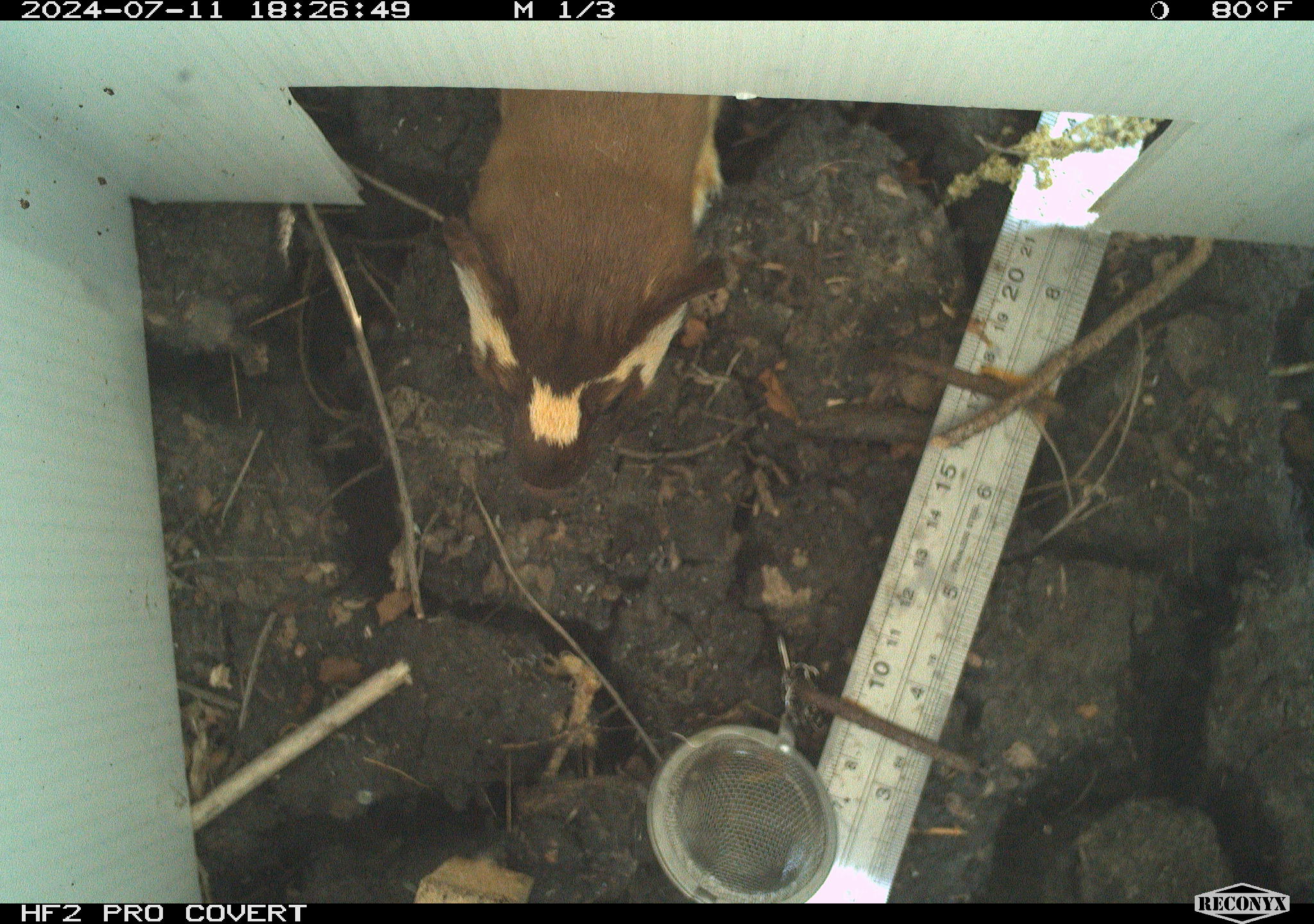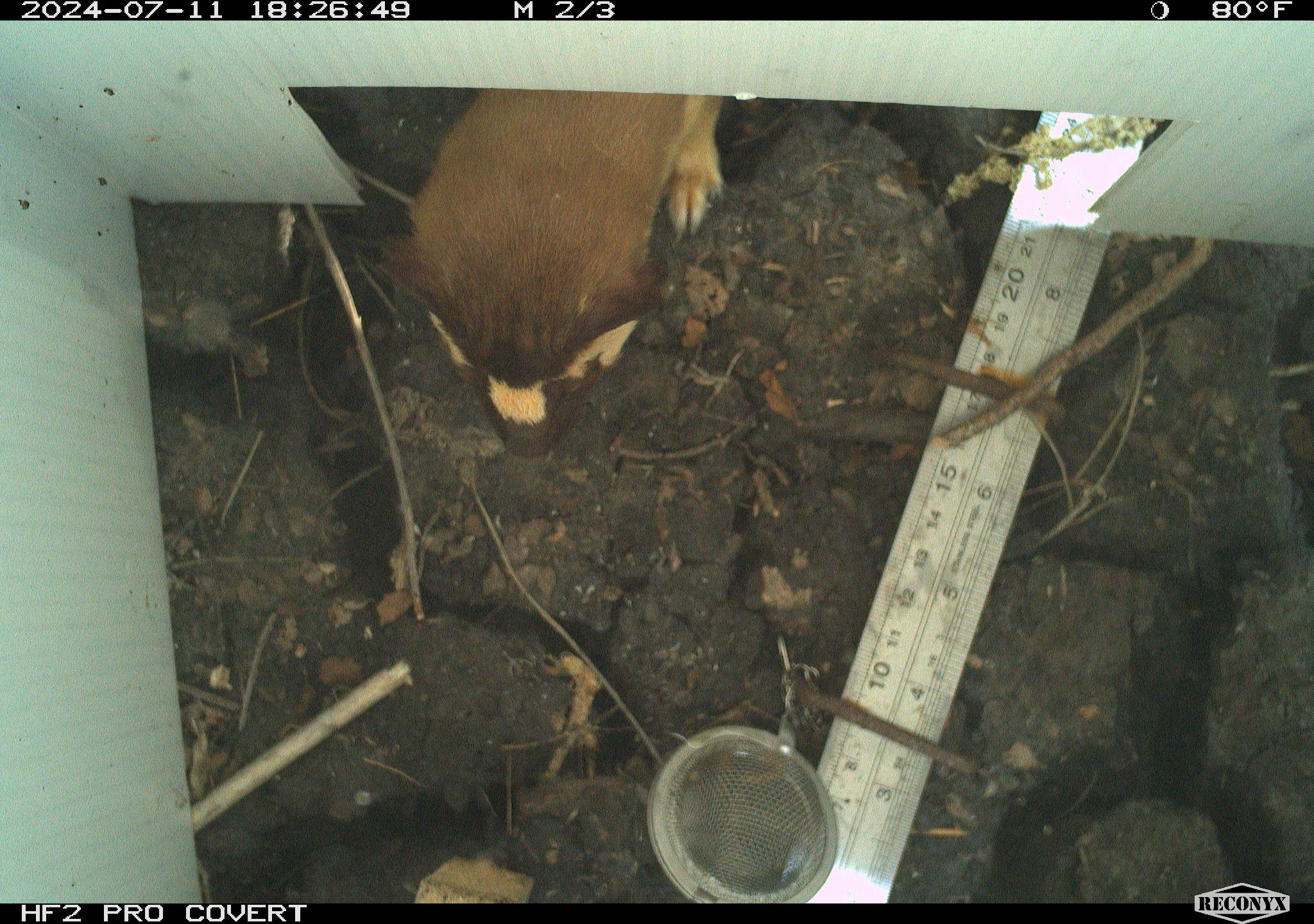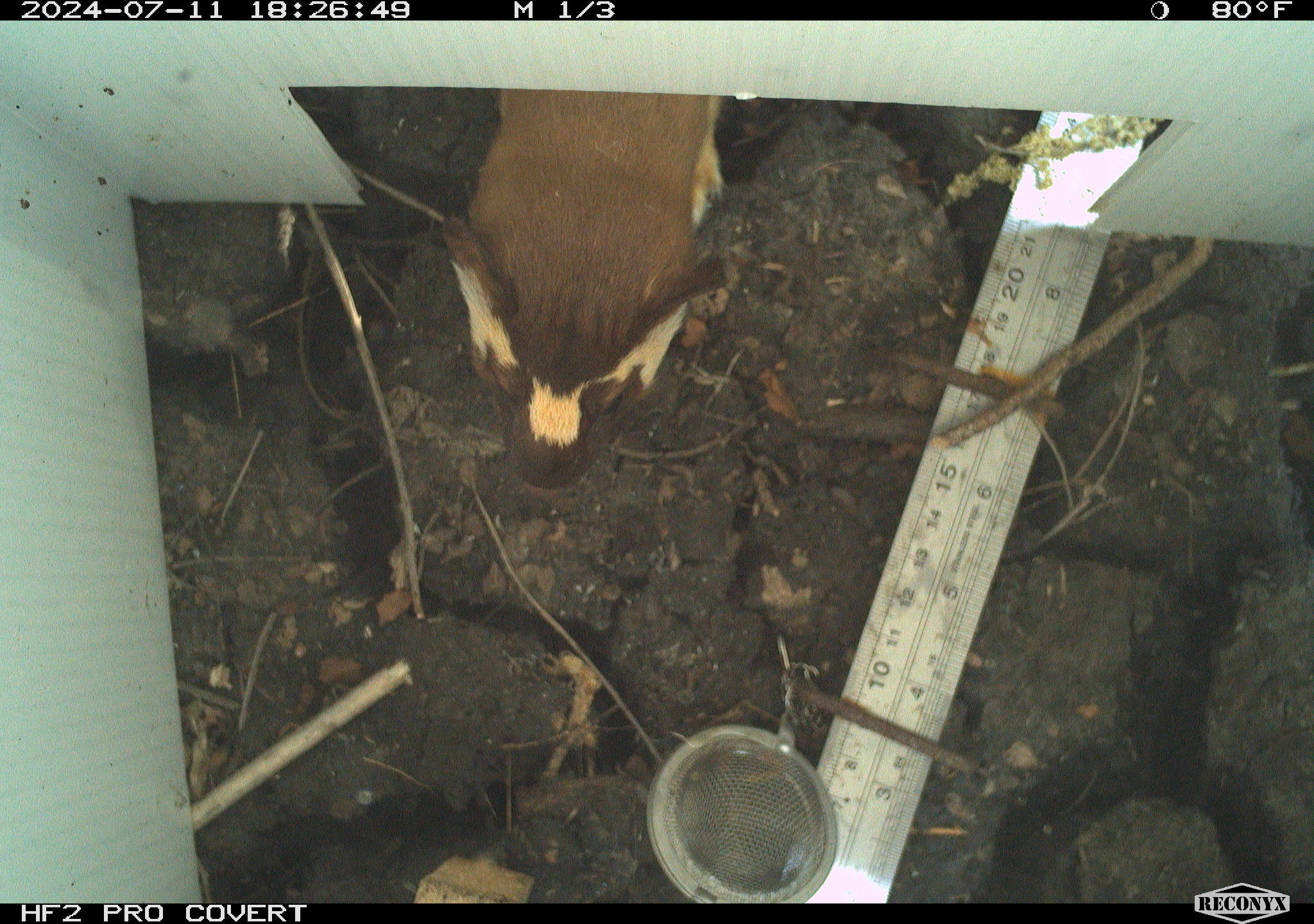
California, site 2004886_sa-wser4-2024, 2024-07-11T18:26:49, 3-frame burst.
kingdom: Animalia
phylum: Chordata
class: Mammalia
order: Carnivora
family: Mustelidae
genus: Neogale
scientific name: Neogale frenata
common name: long-tailed weasel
Long-tailed weasel (Neogale frenata).